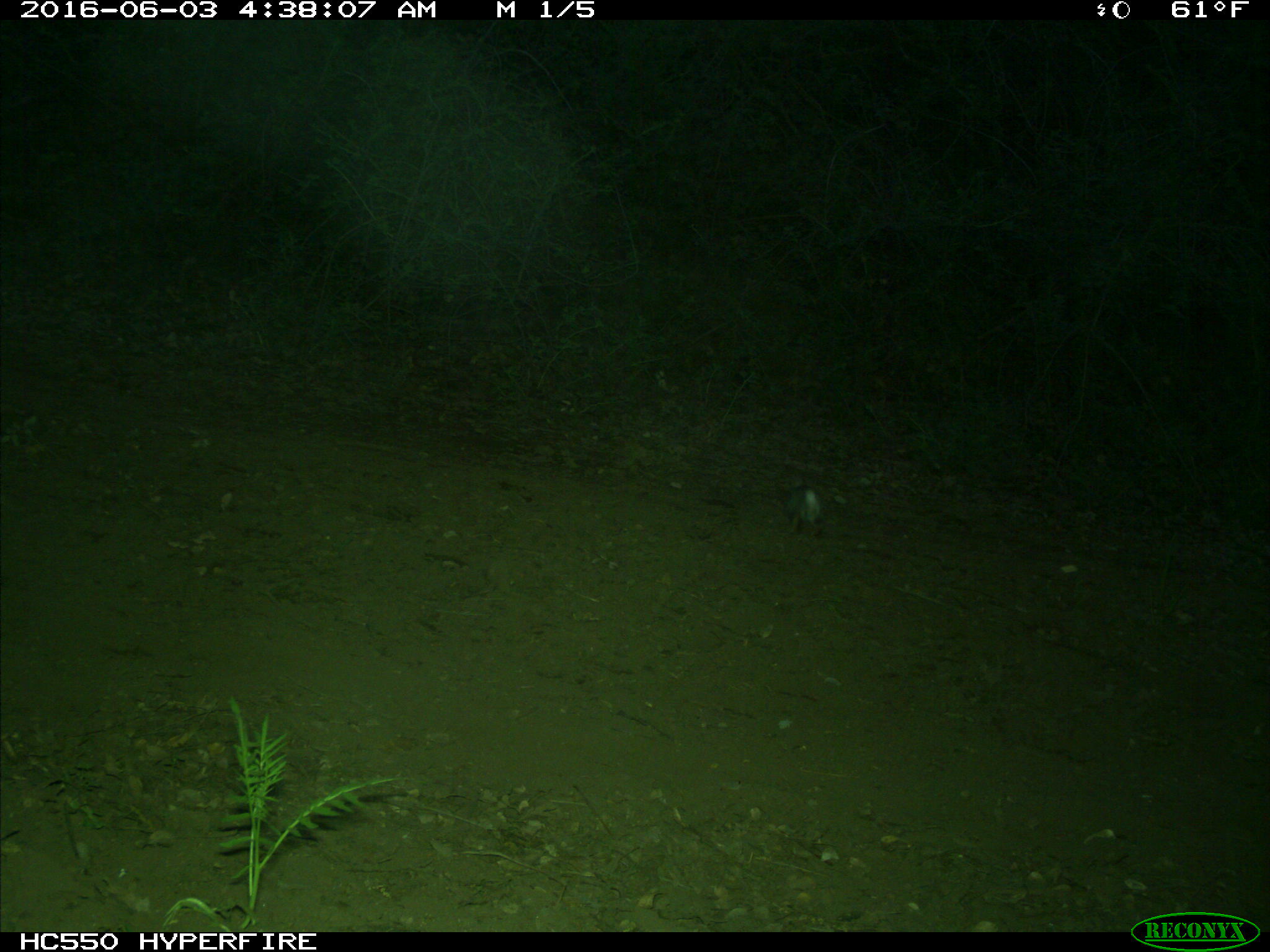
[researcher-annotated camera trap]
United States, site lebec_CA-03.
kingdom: Animalia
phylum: Chordata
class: Mammalia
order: Lagomorpha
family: Leporidae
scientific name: Leporidae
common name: rabbits and hares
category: unidentified rabbit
Unidentified rabbit (rabbits and hares) (Leporidae).